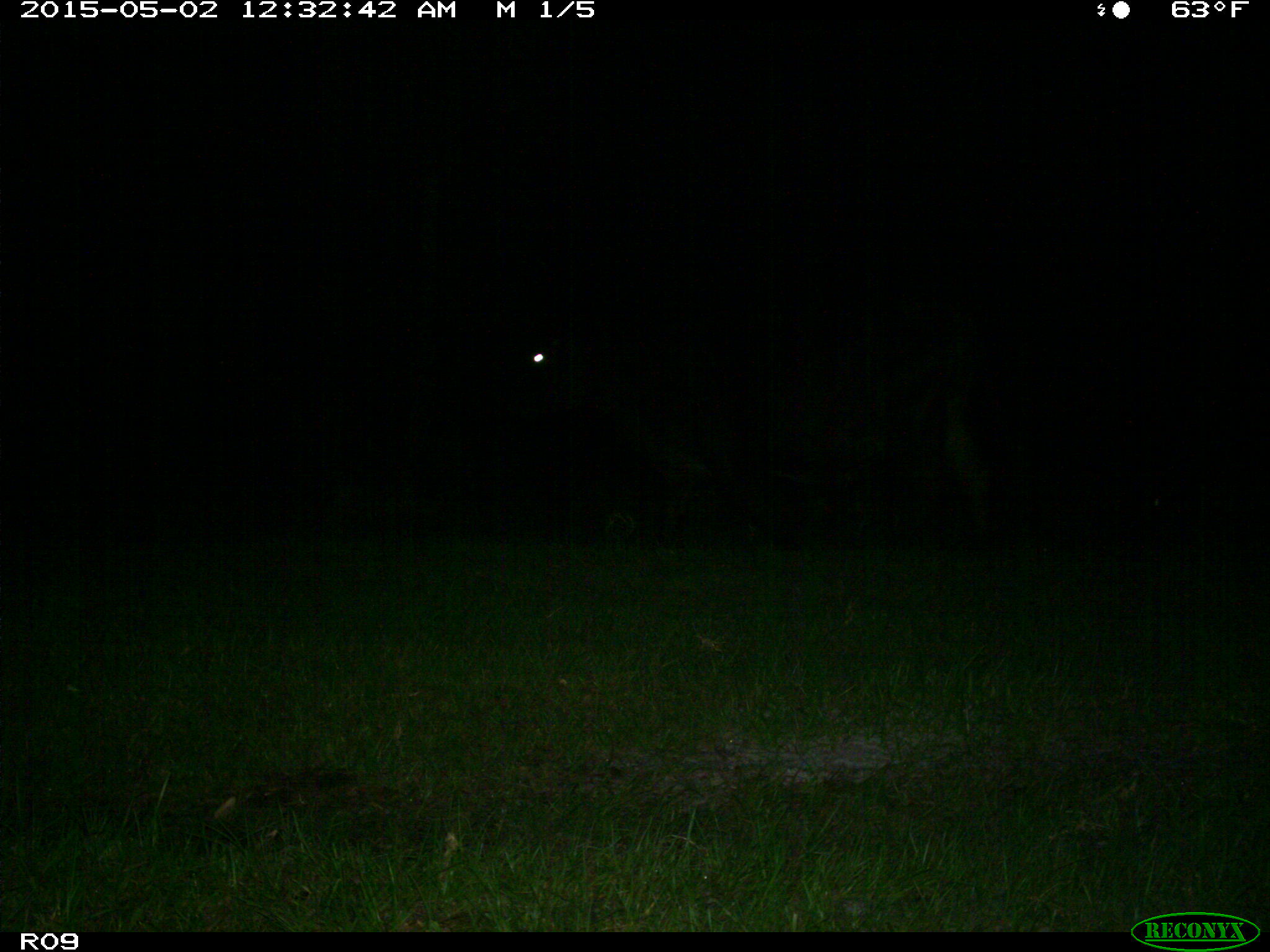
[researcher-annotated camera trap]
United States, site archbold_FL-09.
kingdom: Animalia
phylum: Chordata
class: Mammalia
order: Artiodactyla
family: Bovidae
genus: Bos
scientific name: Bos taurus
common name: domestic cow